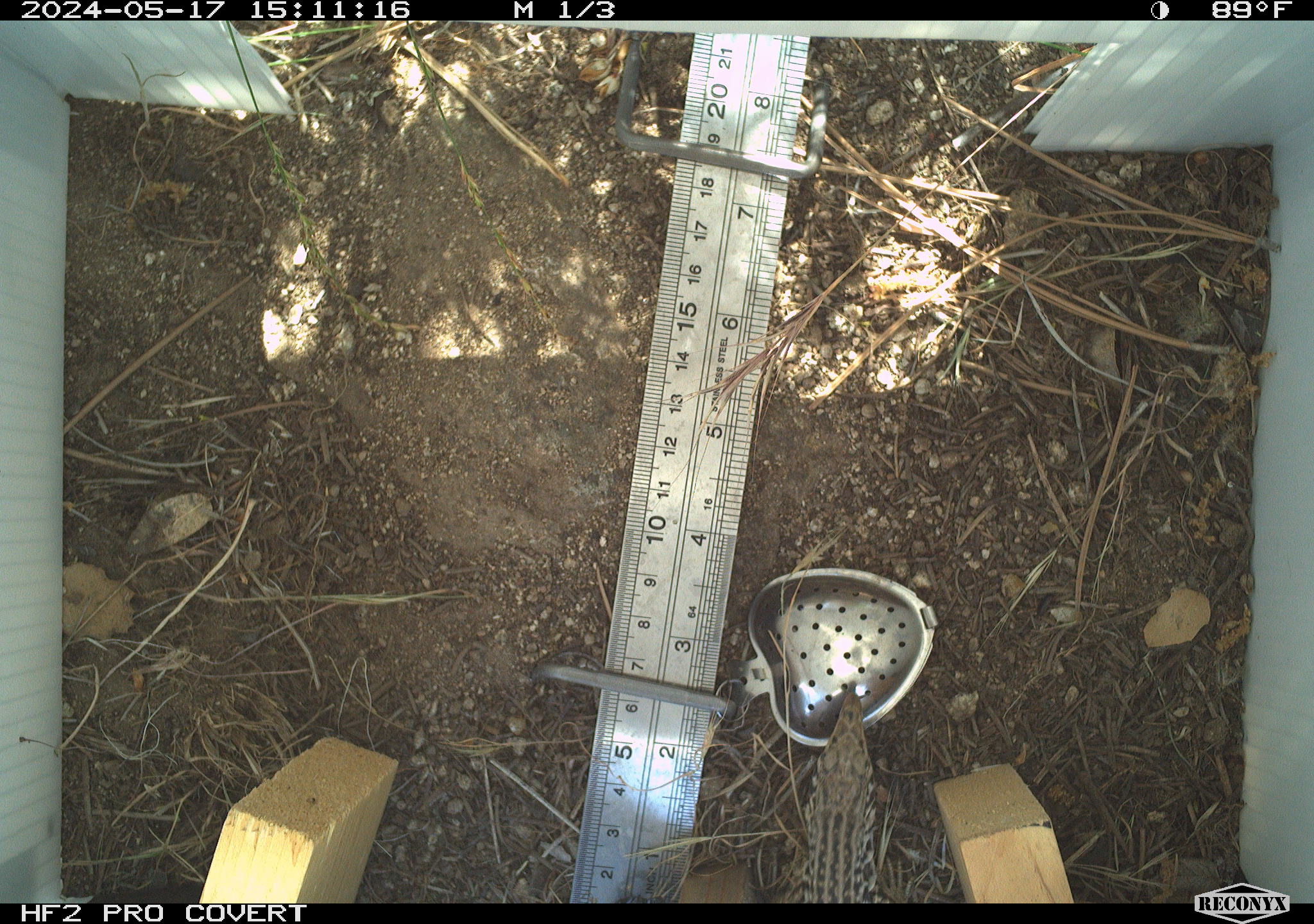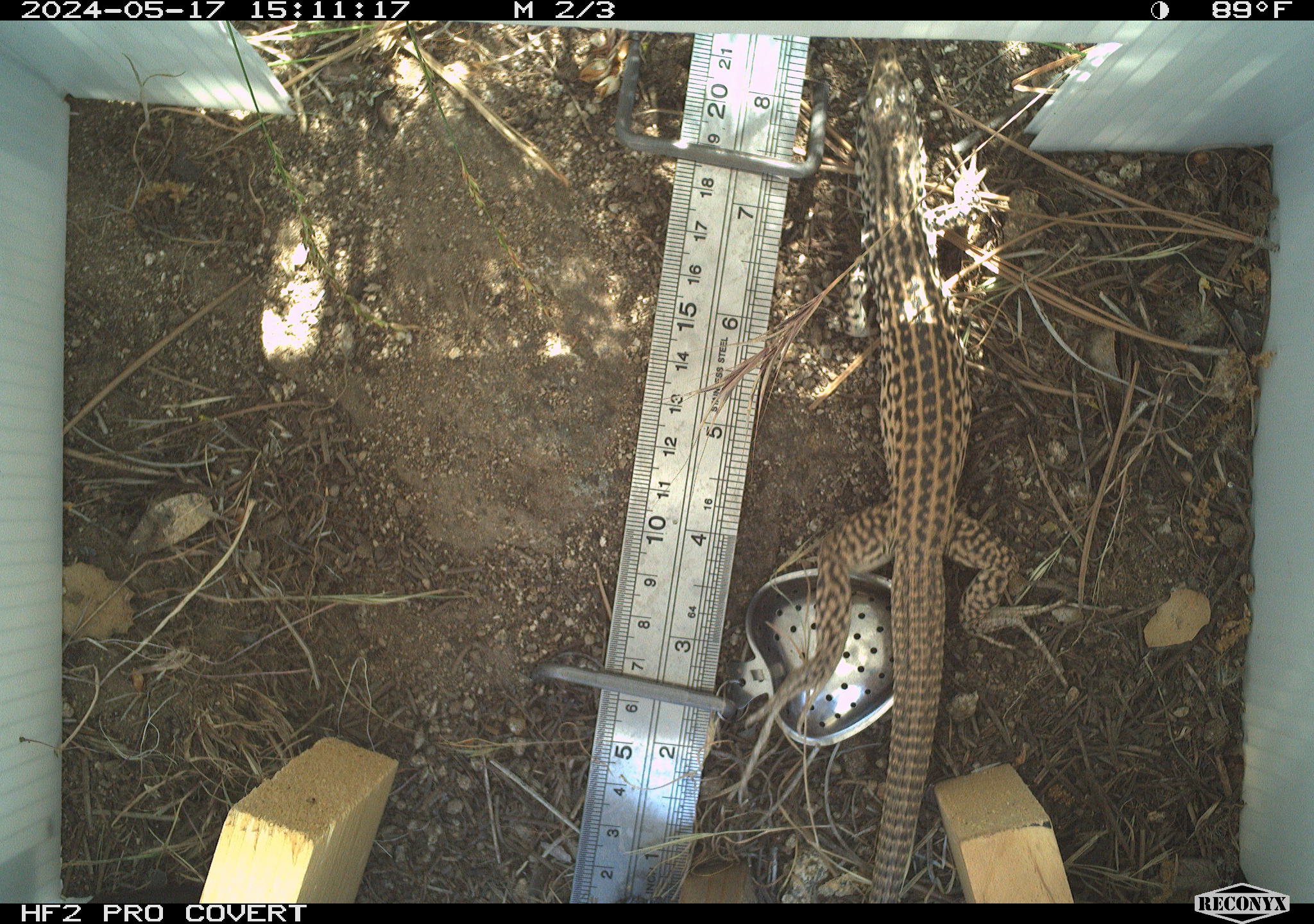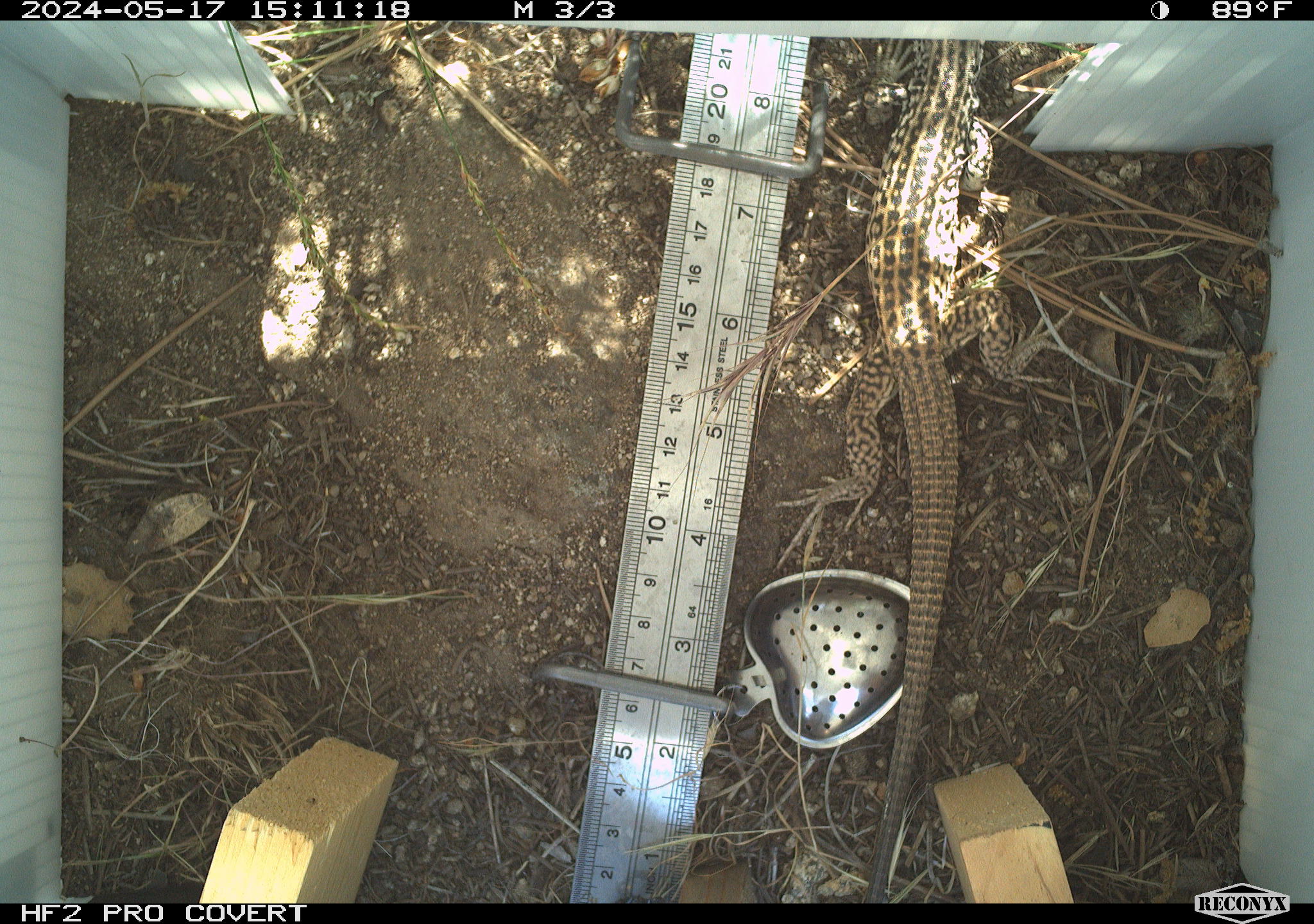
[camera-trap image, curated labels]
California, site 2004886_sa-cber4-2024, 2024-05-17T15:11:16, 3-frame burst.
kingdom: Animalia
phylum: Chordata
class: Reptilia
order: Squamata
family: Teiidae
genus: Aspidoscelis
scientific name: Aspidoscelis tigris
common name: western whiptail